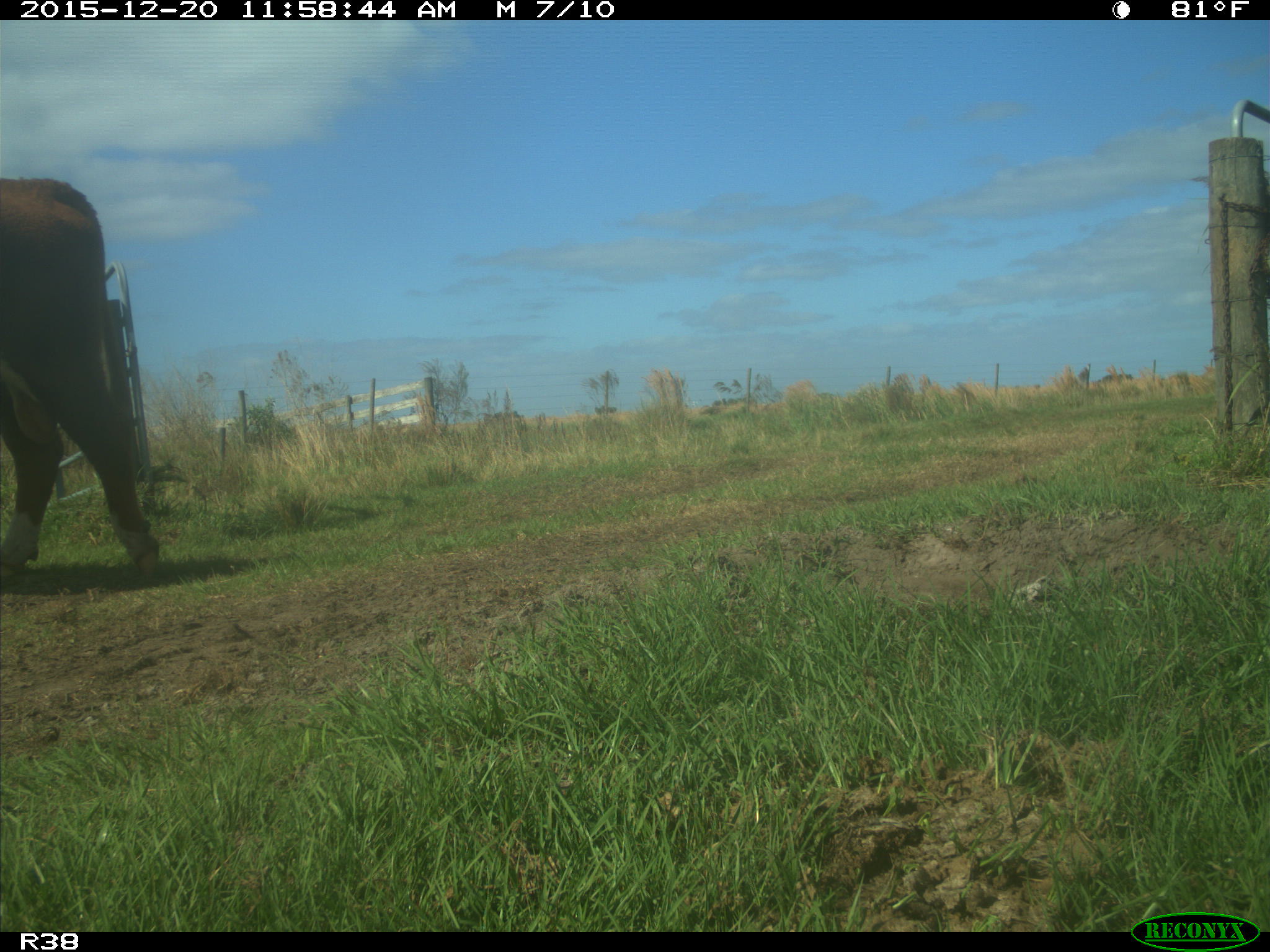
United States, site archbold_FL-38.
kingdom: Animalia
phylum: Chordata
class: Mammalia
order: Artiodactyla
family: Bovidae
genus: Bos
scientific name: Bos taurus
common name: domestic cow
Bos taurus (domestic cow).